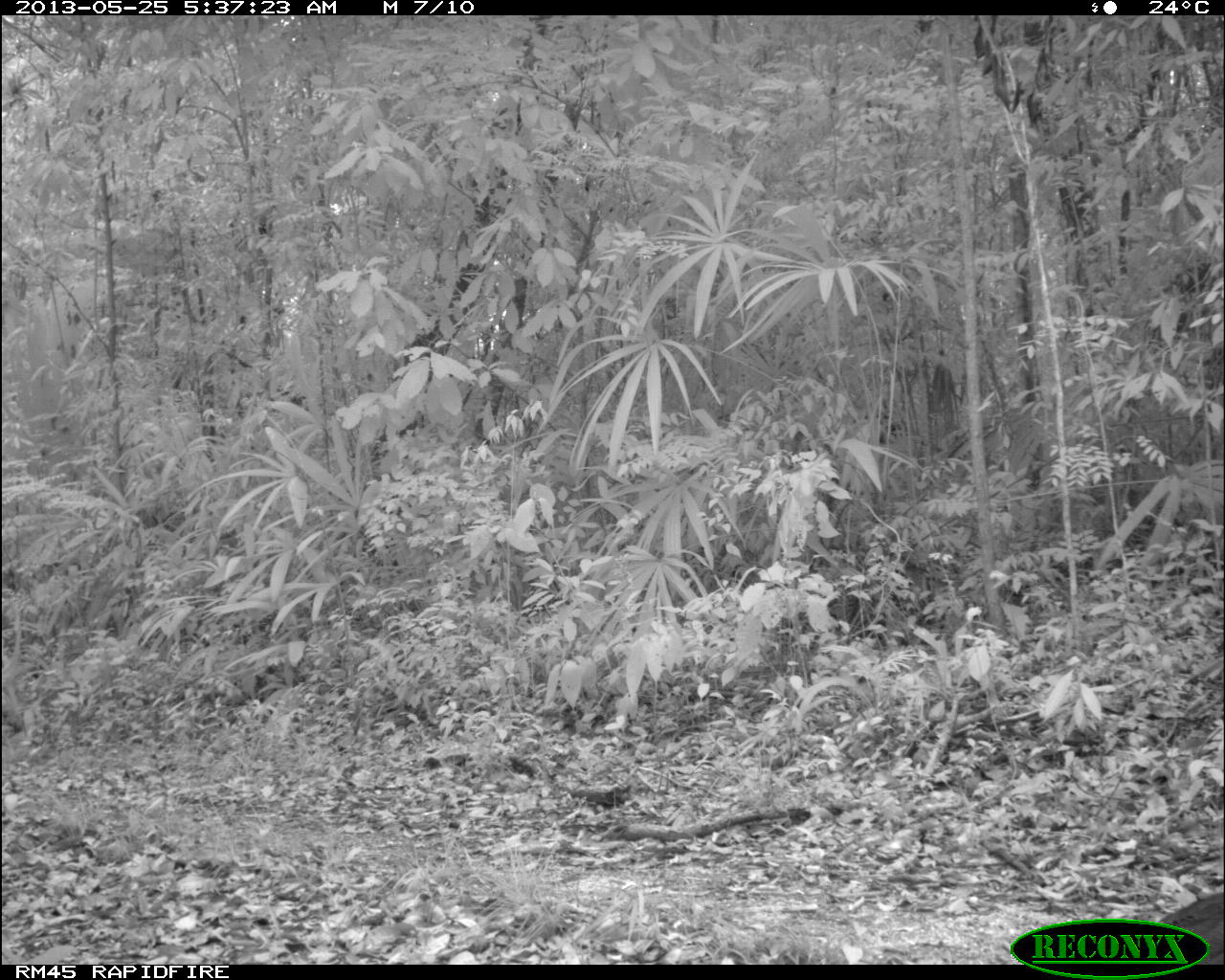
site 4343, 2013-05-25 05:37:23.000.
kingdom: Animalia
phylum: Chordata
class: Aves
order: Galliformes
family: Cracidae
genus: Crax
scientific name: Crax rubra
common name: great curassow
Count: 1.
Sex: female.